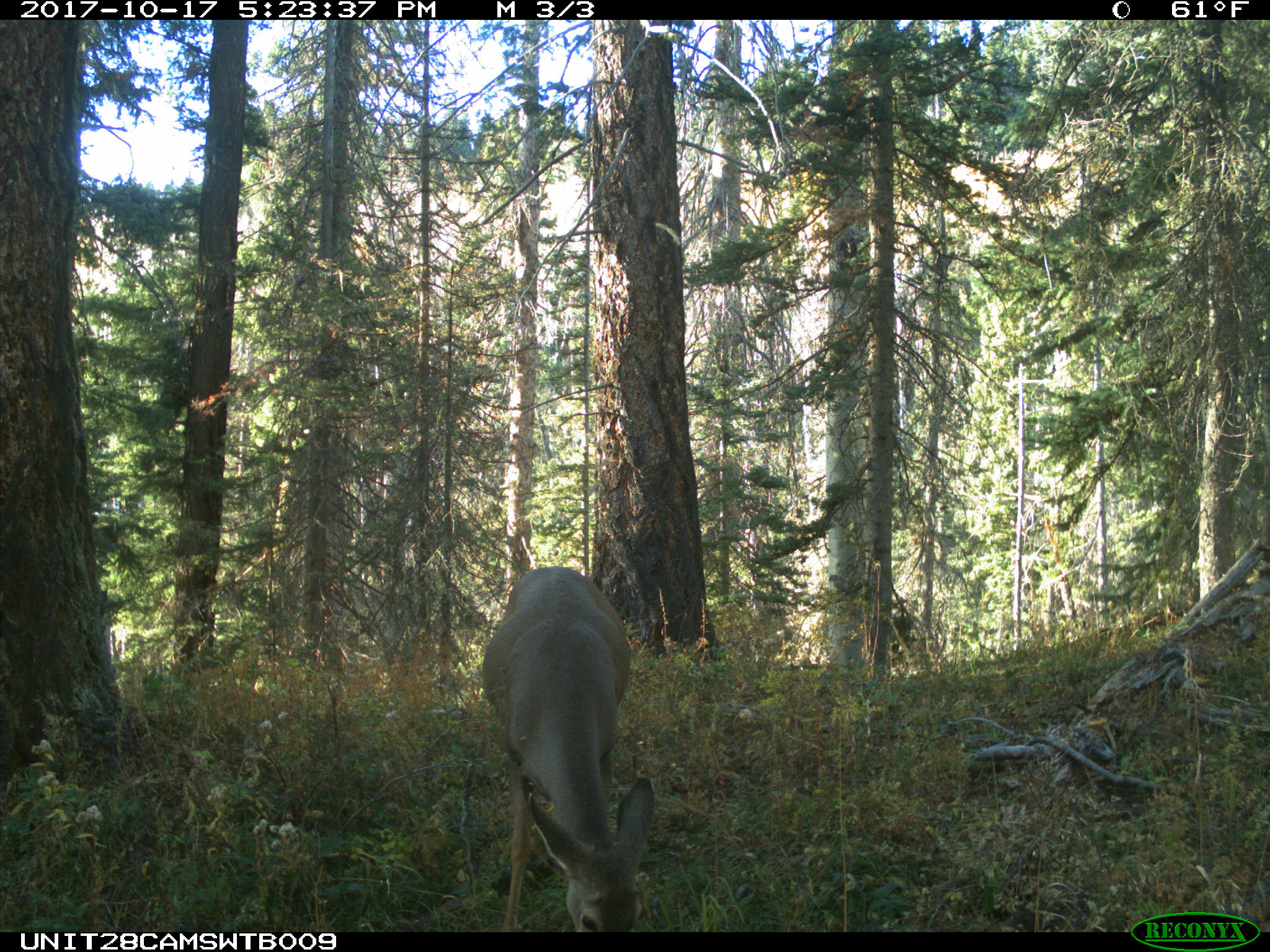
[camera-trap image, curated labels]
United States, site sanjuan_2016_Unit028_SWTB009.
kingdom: Animalia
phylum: Chordata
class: Mammalia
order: Artiodactyla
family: Cervidae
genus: Odocoileus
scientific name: Odocoileus hemionus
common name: mule deer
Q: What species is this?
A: Odocoileus hemionus (mule deer).